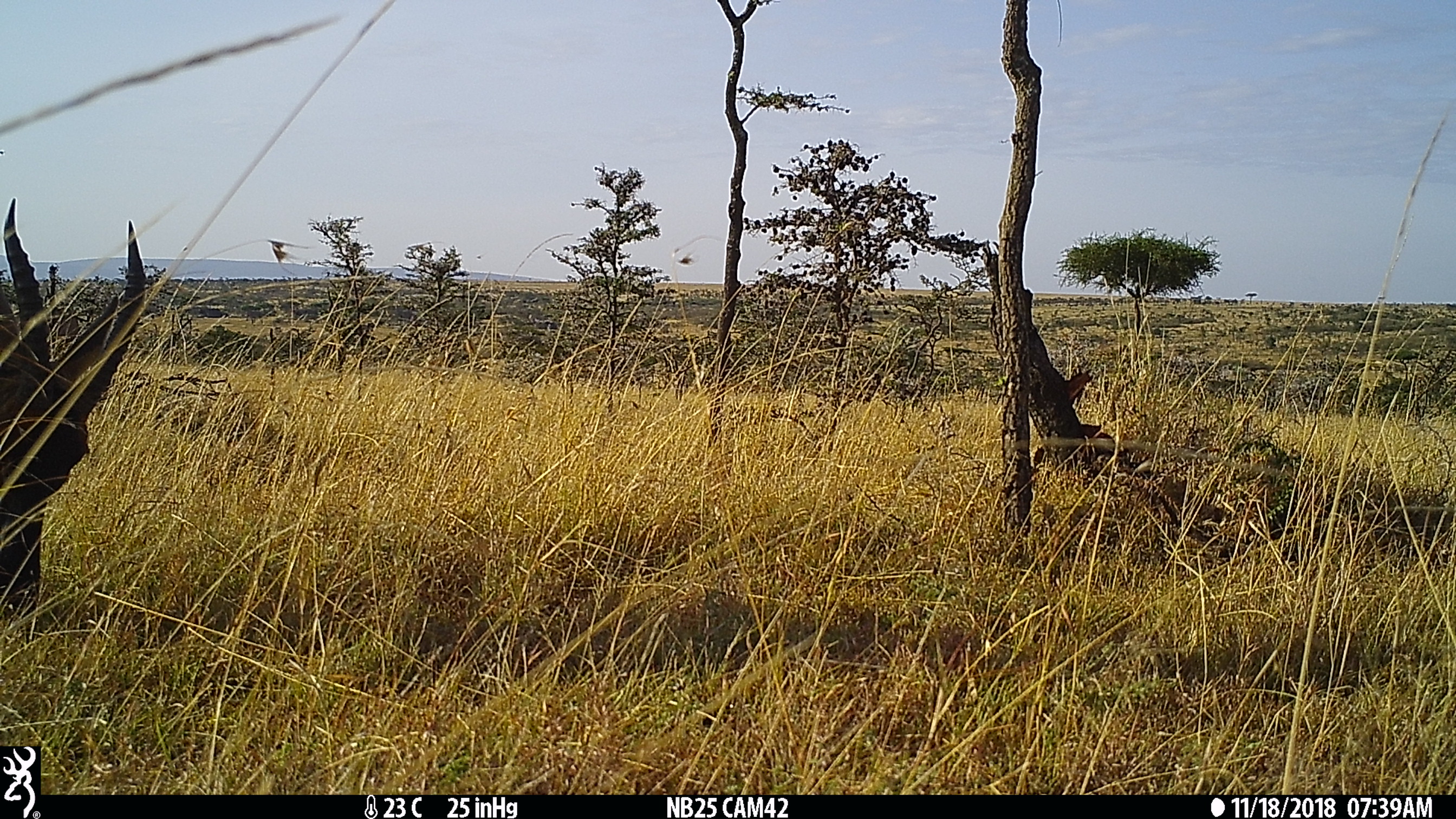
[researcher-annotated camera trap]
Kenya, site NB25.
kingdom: Animalia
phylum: Chordata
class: Mammalia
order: Artiodactyla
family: Bovidae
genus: Damaliscus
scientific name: Damaliscus lunatus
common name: topi